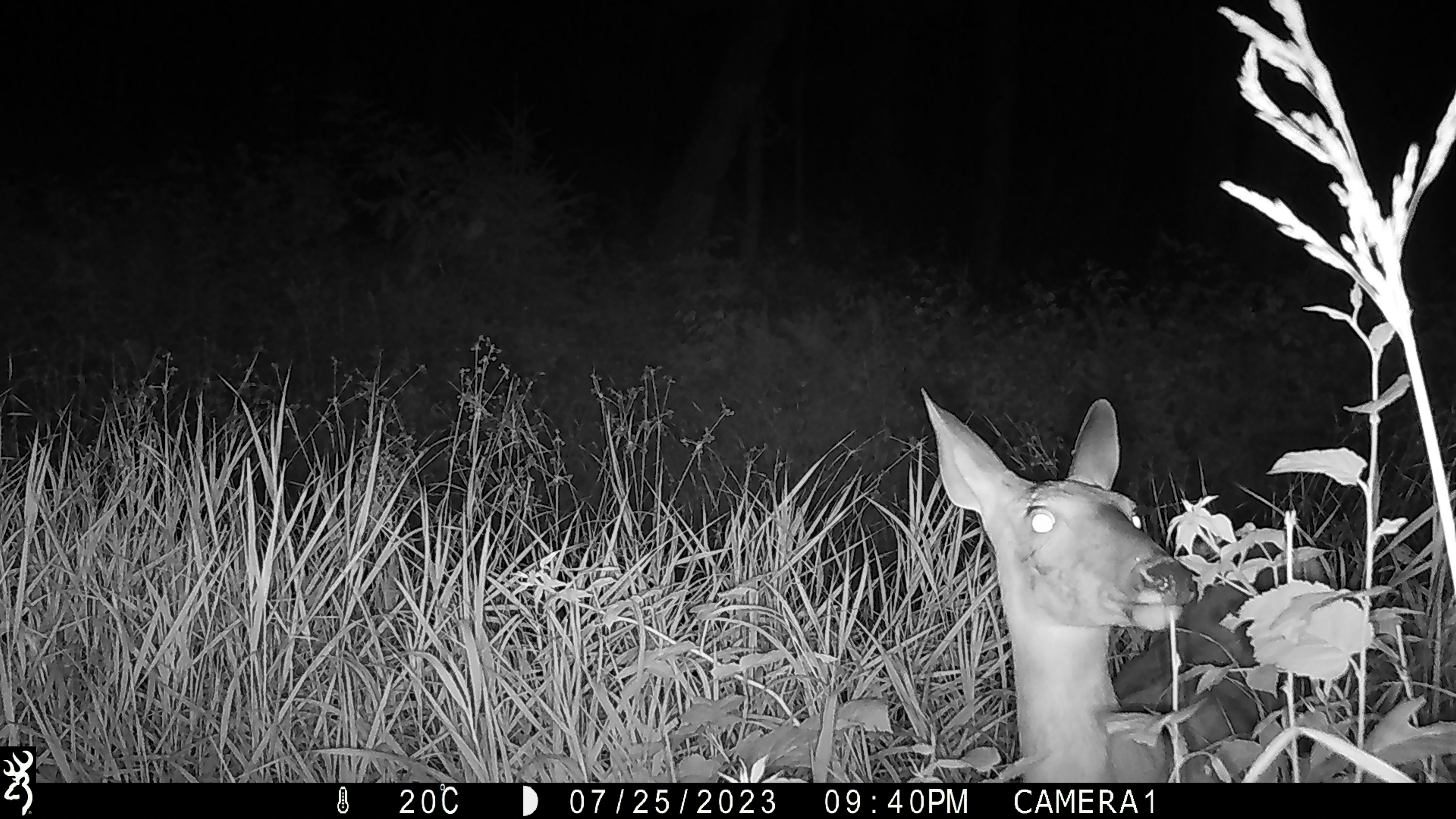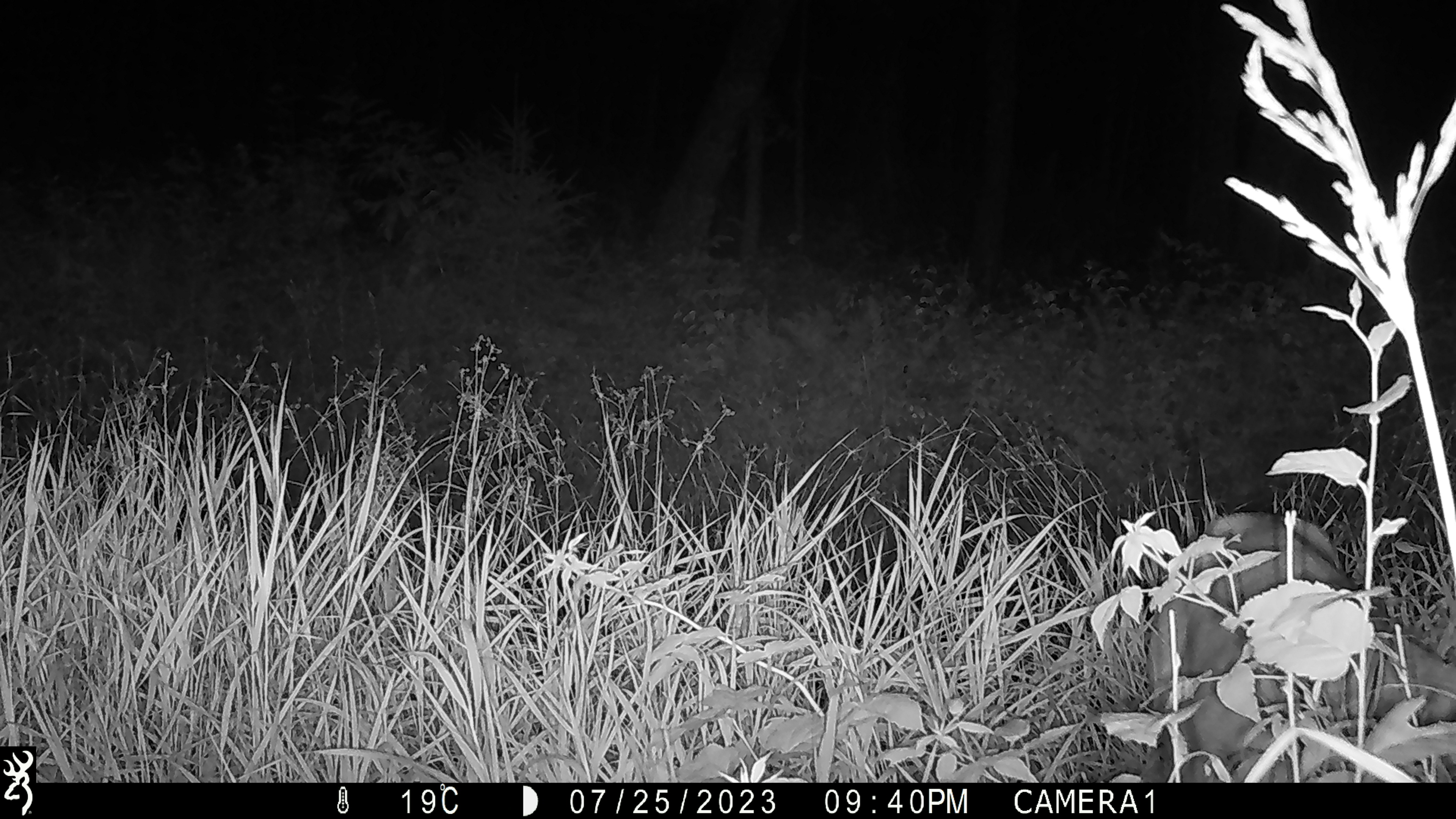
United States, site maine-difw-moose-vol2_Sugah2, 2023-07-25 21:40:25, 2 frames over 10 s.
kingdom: Animalia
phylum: Chordata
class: Mammalia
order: Artiodactyla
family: Cervidae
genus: Odocoileus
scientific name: Odocoileus virginianus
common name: white-tailed deer